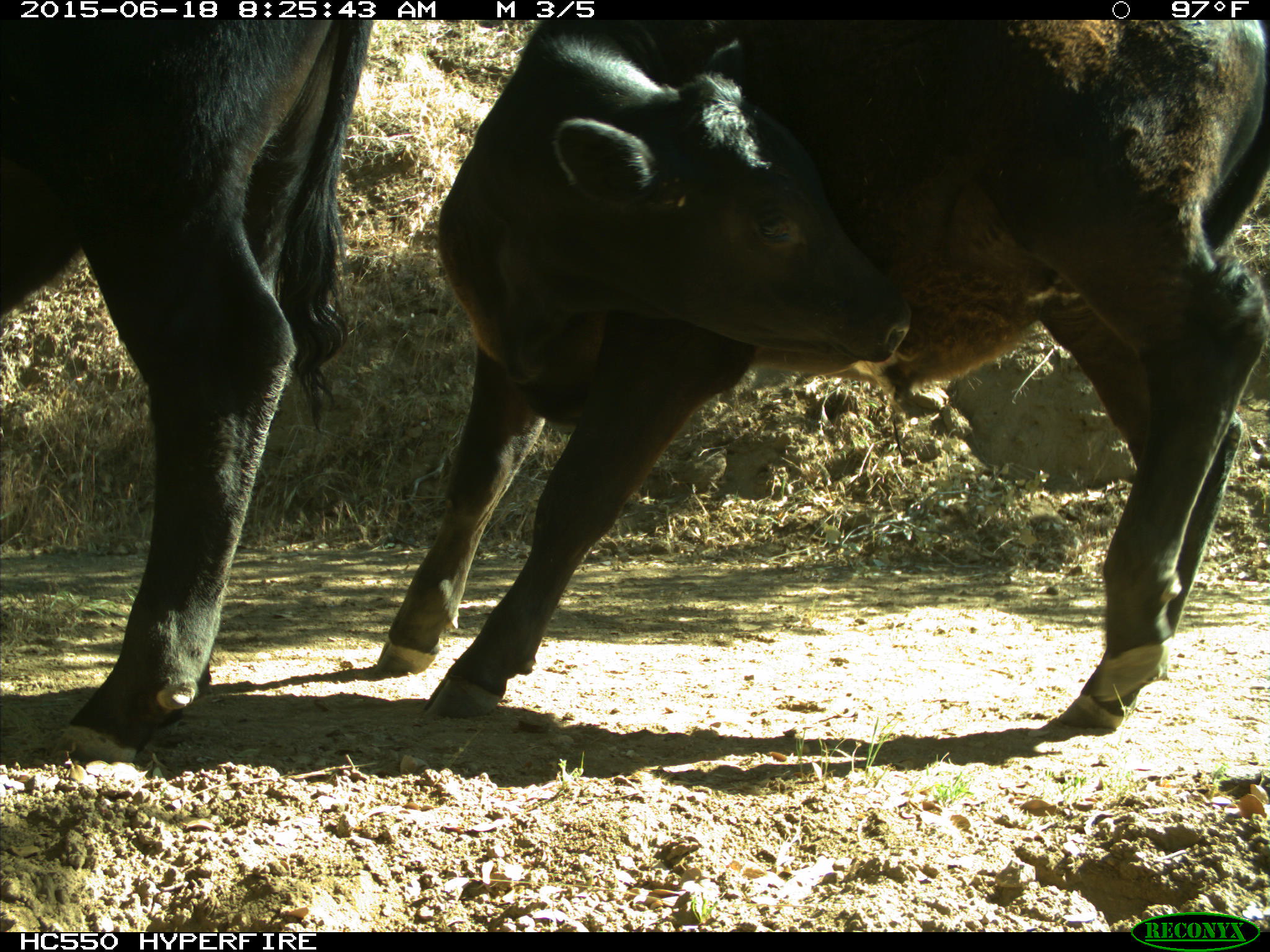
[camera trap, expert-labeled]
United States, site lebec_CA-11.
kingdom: Animalia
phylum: Chordata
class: Mammalia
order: Artiodactyla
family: Bovidae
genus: Bos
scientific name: Bos taurus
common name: domestic cow